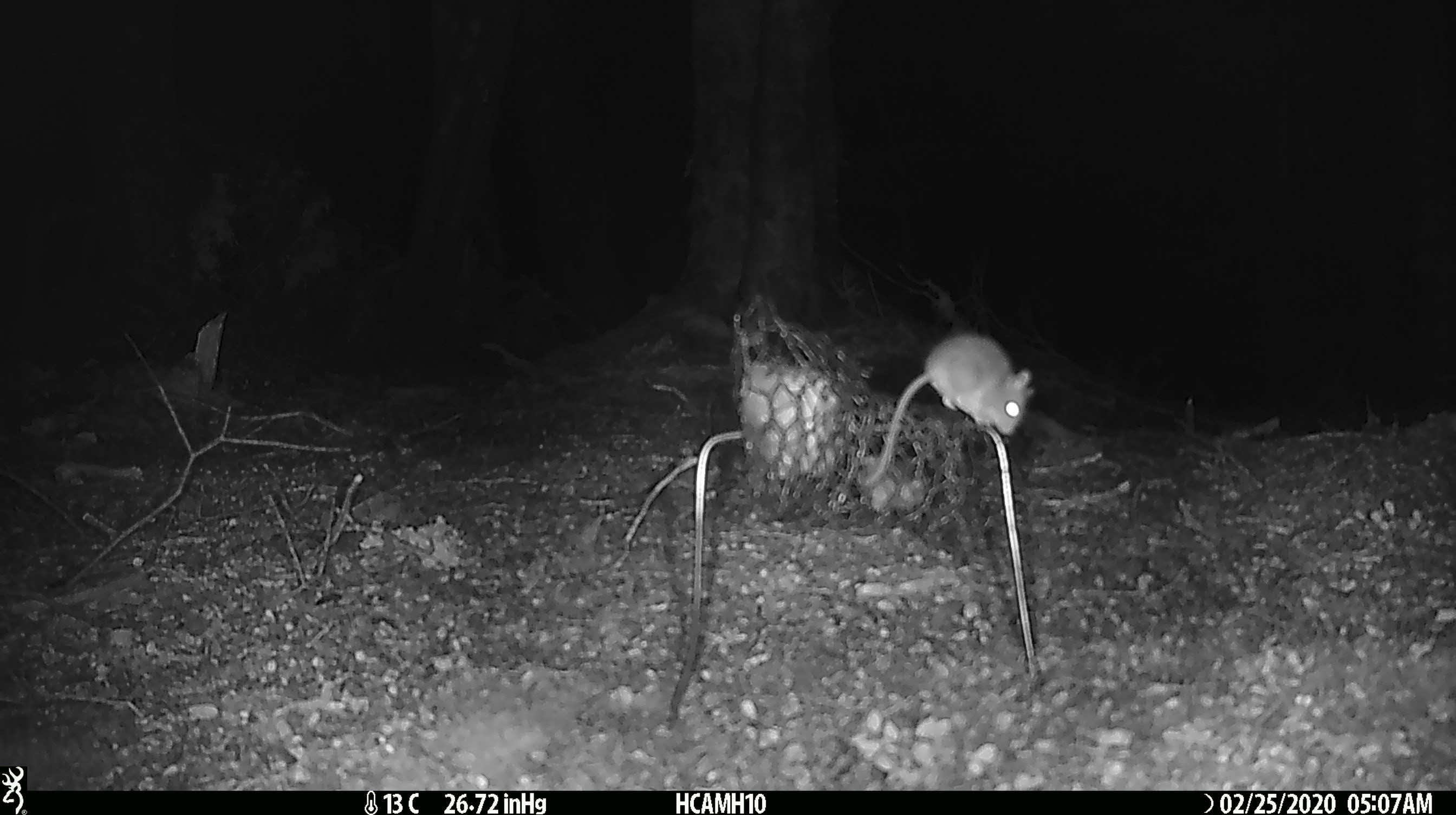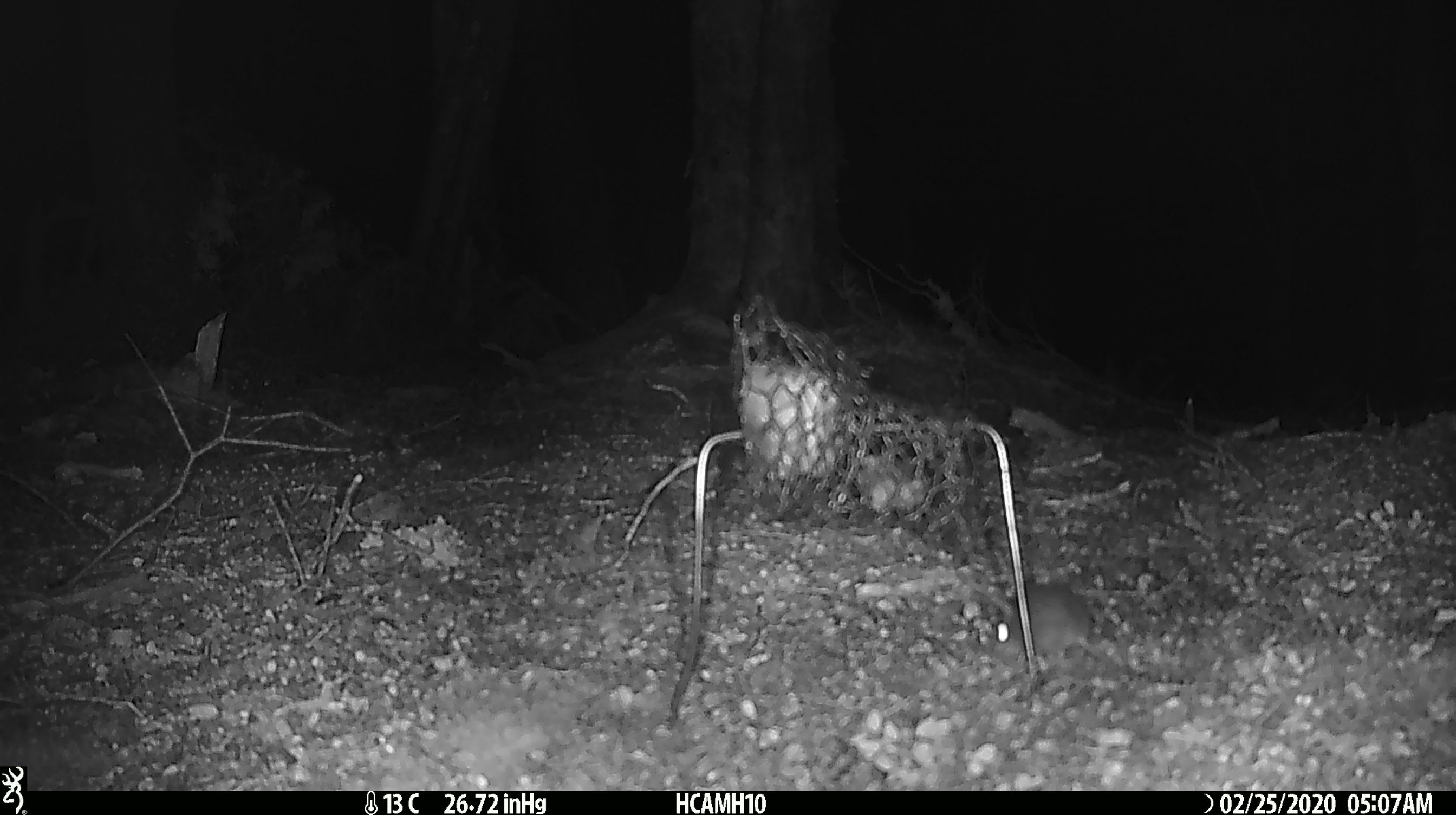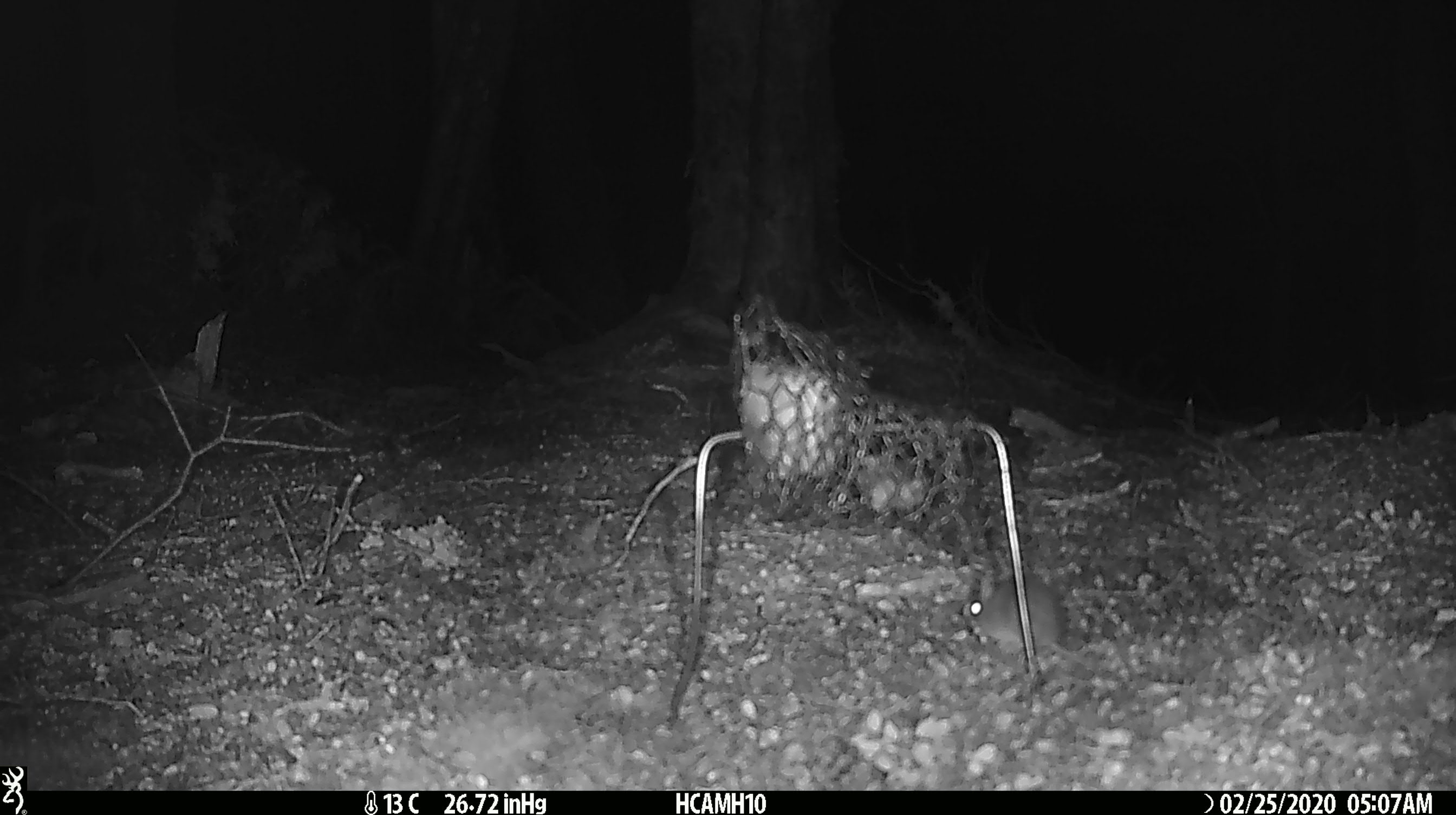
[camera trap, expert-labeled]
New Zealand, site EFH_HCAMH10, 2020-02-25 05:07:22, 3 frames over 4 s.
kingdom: Animalia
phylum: Chordata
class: Mammalia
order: Rodentia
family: Muridae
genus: Mus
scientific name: Mus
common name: mouse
Mouse (Mus).